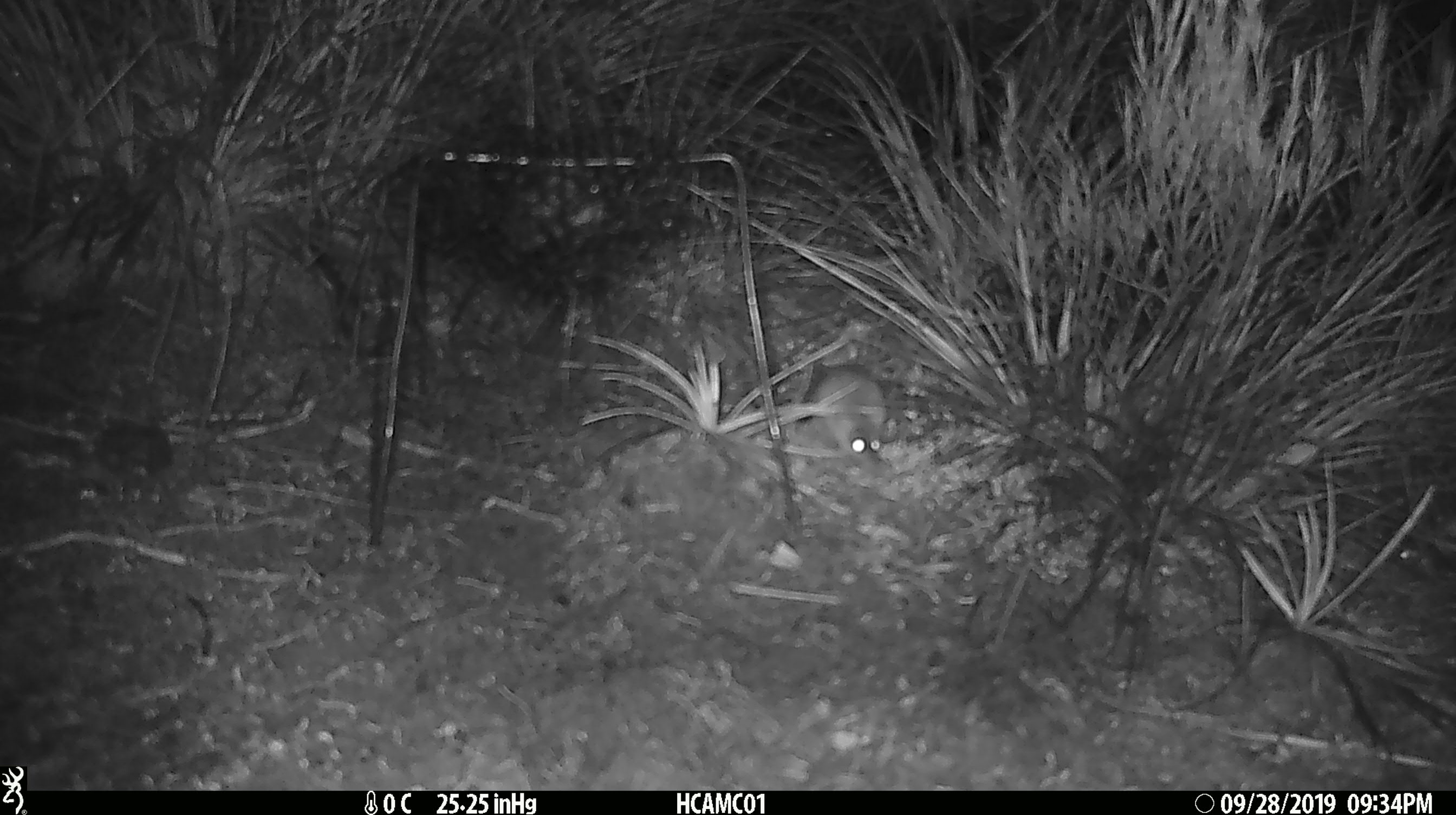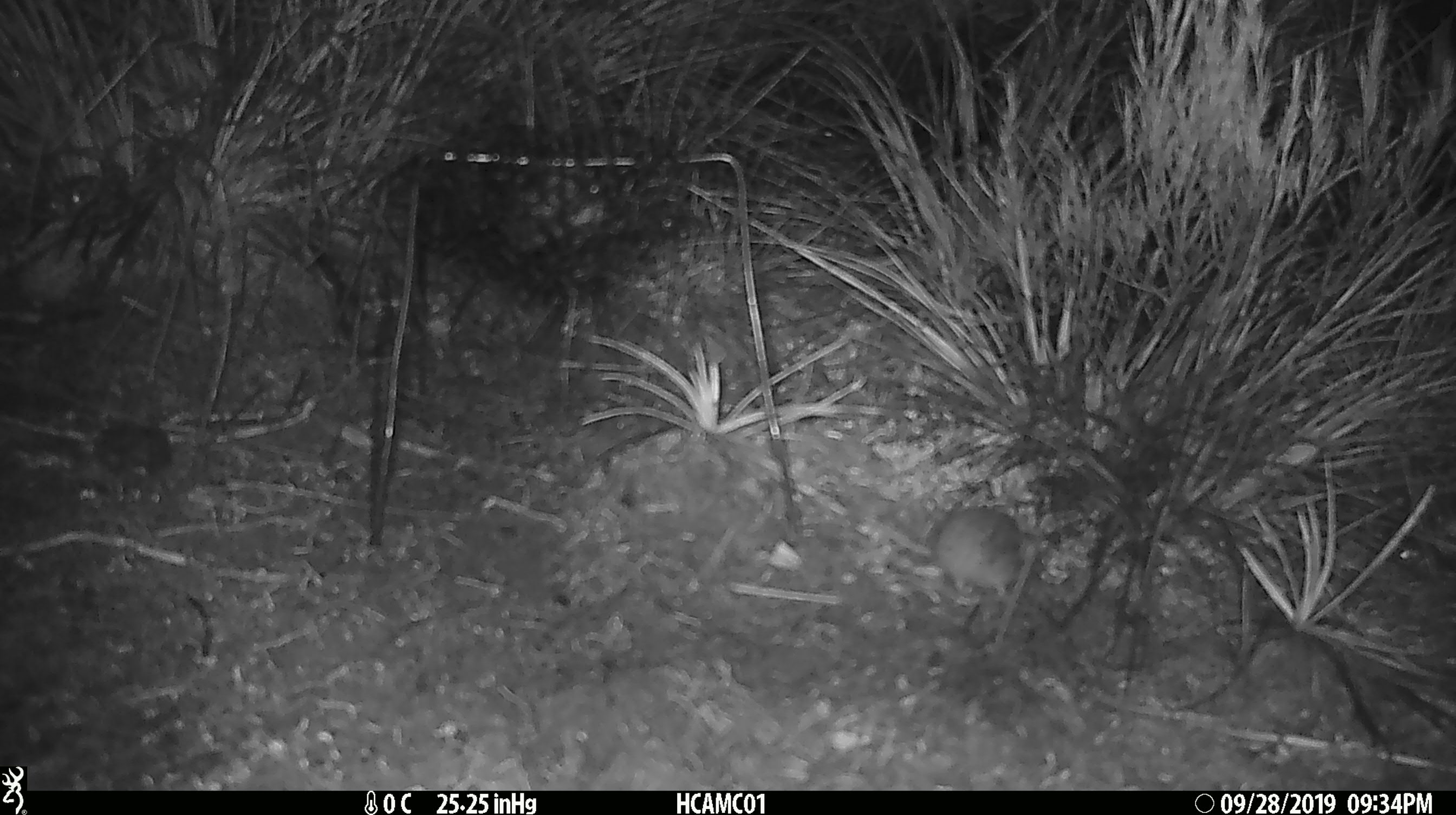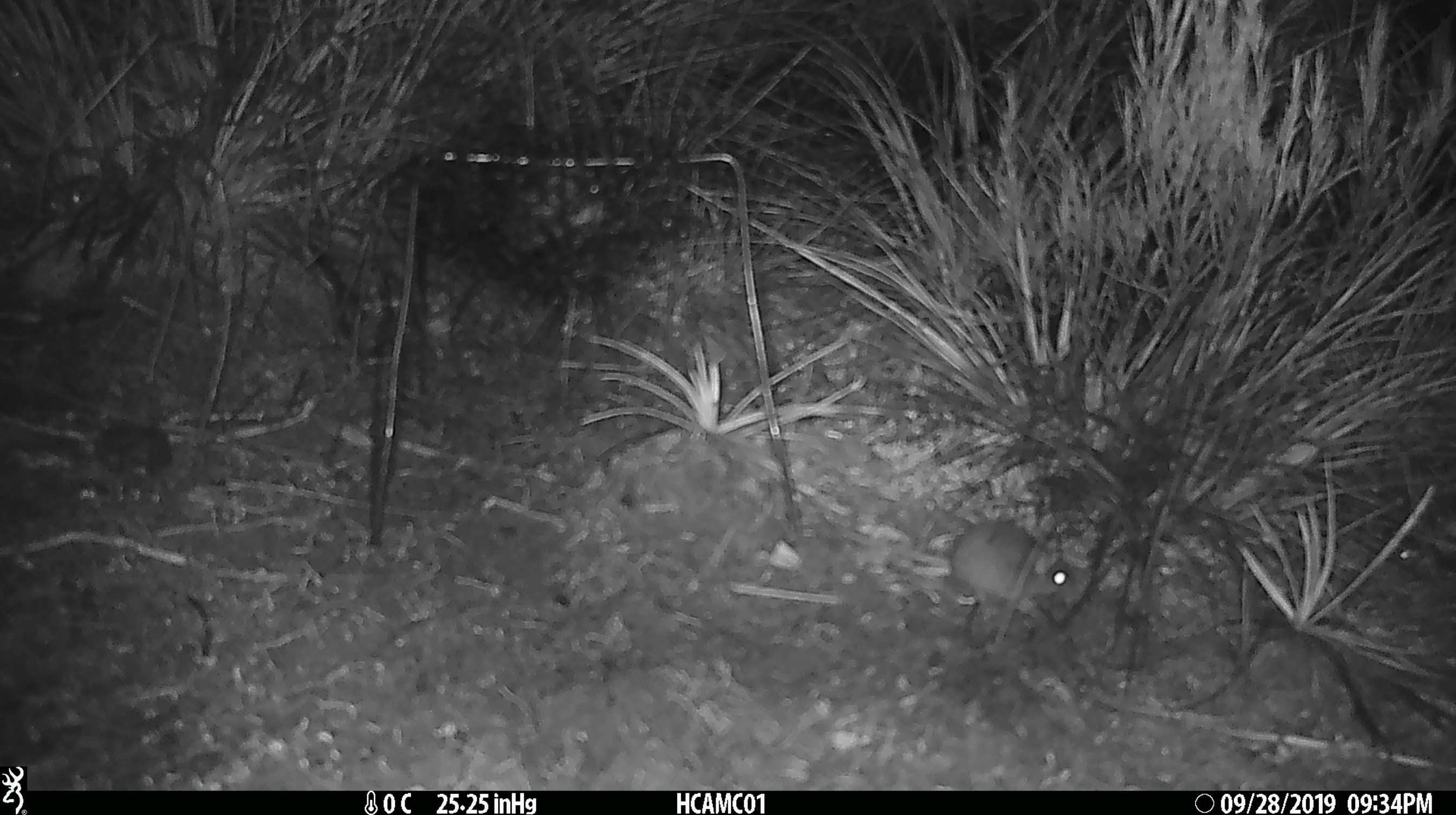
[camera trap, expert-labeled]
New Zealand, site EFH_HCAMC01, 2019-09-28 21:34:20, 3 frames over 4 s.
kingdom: Animalia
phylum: Chordata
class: Mammalia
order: Rodentia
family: Muridae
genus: Mus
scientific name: Mus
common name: mouse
Mouse (Mus).